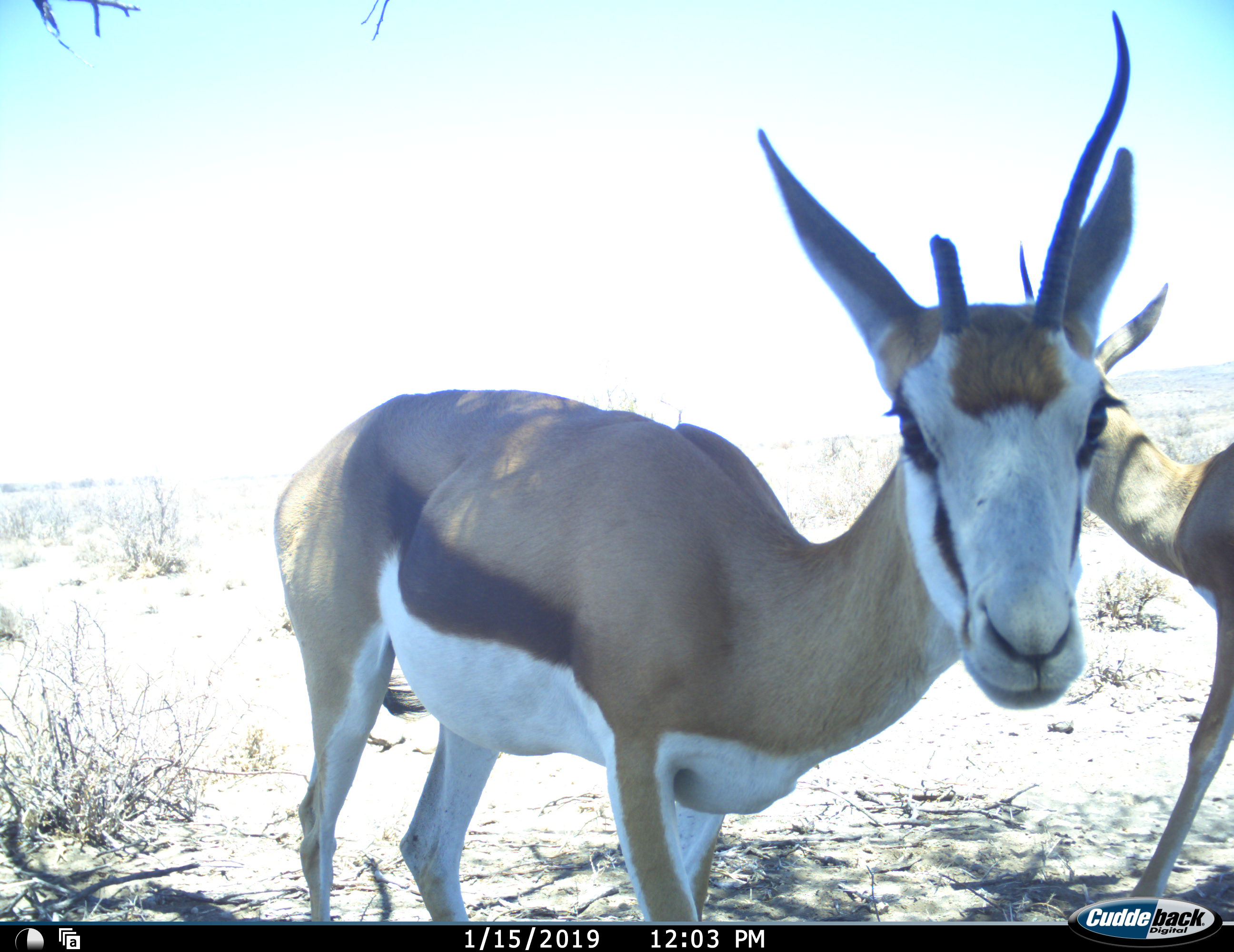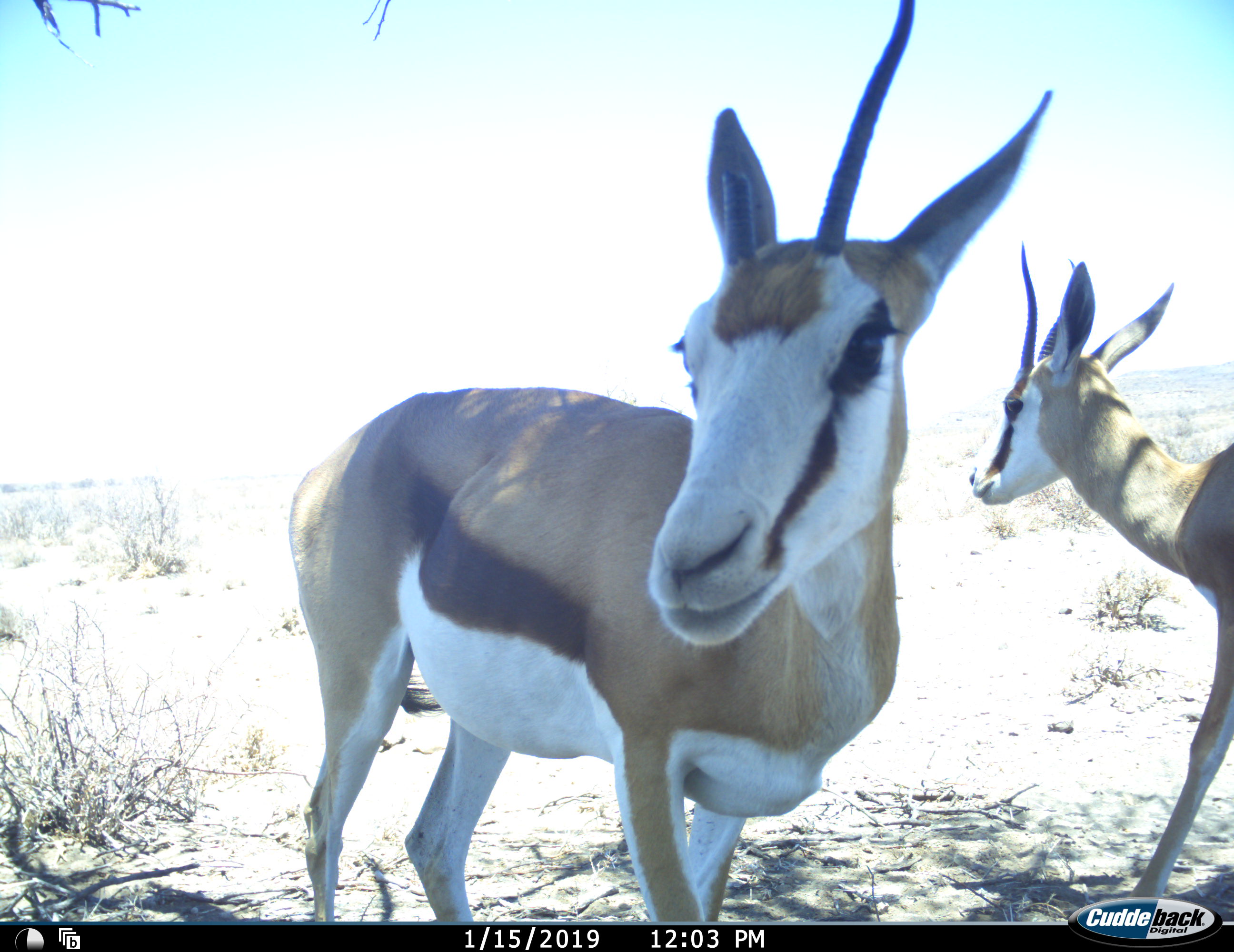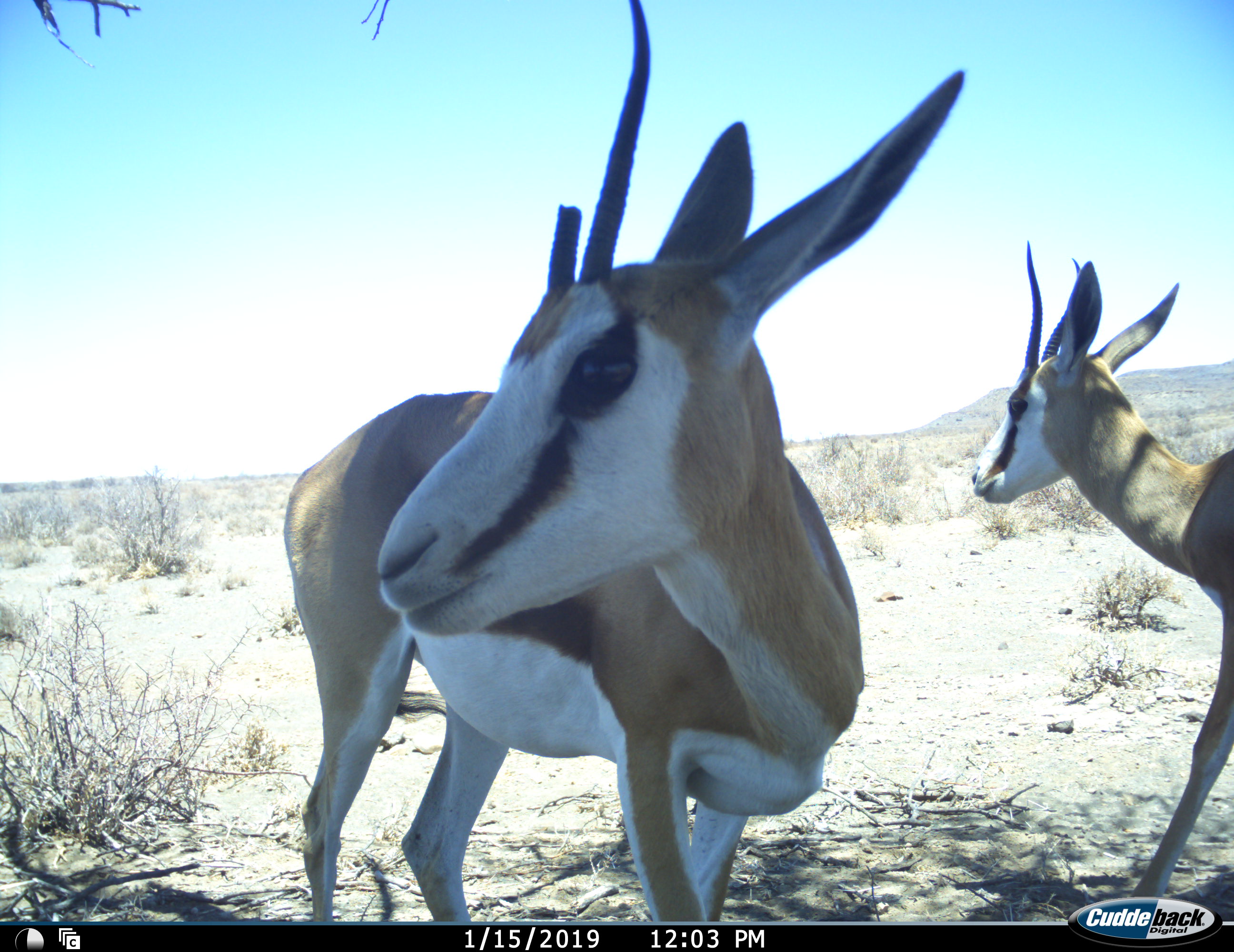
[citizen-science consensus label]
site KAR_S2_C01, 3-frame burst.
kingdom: Animalia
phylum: Chordata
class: Mammalia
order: Artiodactyla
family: Bovidae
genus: Antidorcas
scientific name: Antidorcas marsupialis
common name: springbok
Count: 2.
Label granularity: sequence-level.